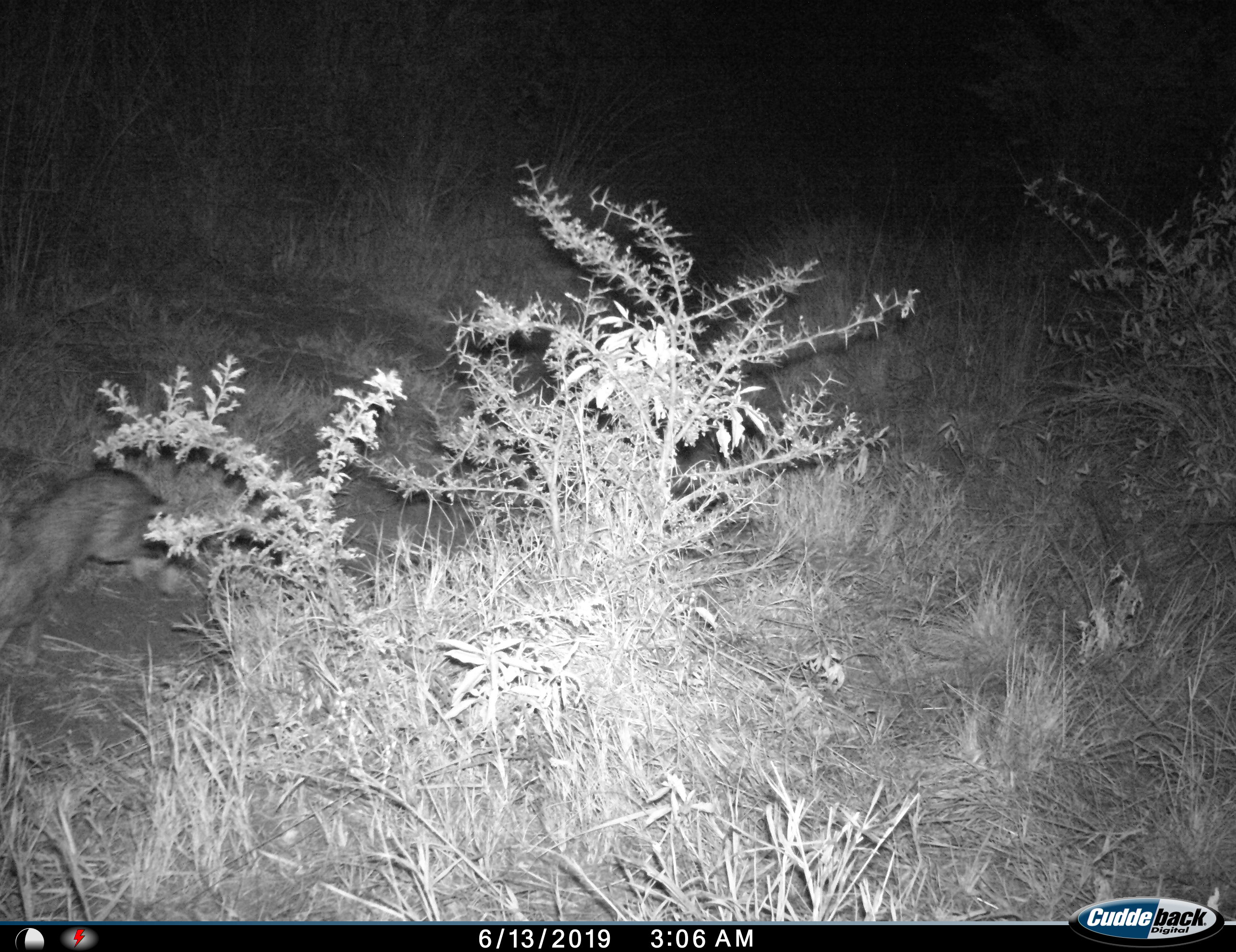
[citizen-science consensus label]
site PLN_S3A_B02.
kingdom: Animalia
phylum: Chordata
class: Mammalia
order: Lagomorpha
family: Leporidae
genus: Lepus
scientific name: Lepus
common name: hare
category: hareunknown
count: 1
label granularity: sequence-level